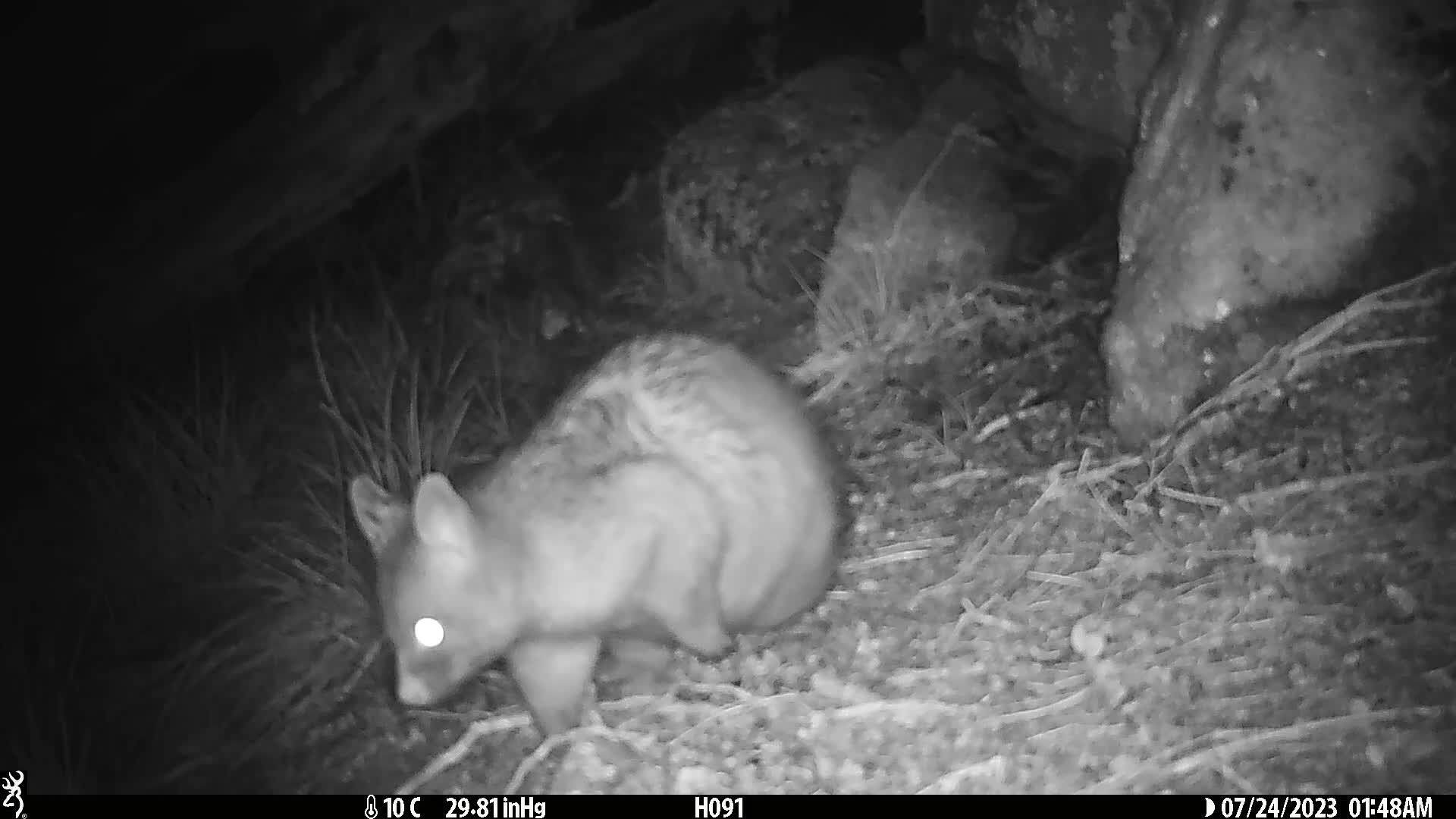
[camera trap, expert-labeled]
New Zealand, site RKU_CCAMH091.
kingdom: Animalia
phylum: Chordata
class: Mammalia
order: Diprotodontia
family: Phalangeridae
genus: Trichosurus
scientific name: Trichosurus vulpecula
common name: common brushtail possum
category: possum